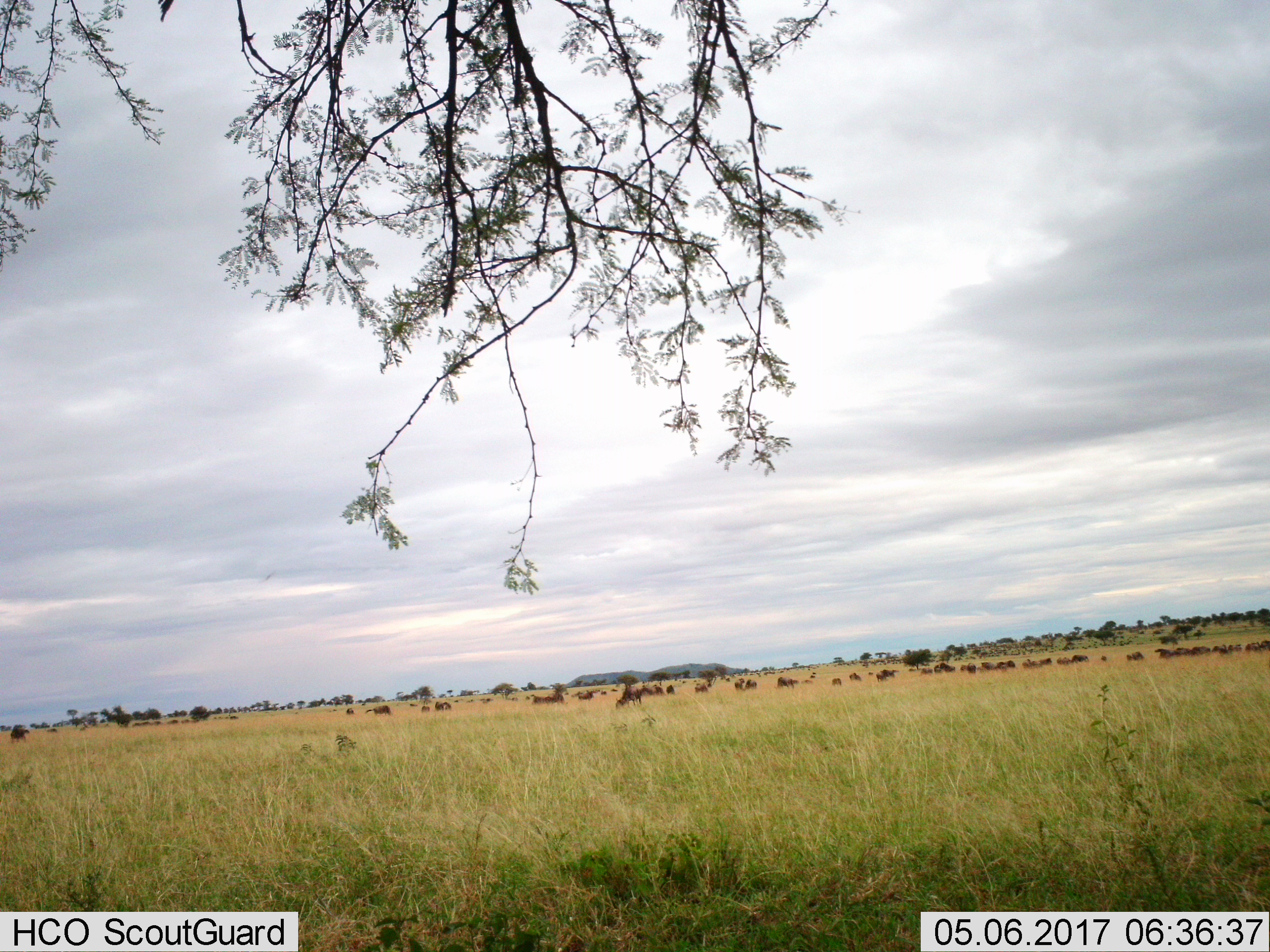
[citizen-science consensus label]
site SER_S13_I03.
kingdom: Animalia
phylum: Chordata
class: Mammalia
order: Artiodactyla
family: Bovidae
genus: Connochaetes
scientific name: Connochaetes taurinus taurinus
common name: blue wildebeest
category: wildebeestblue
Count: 51+.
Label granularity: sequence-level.